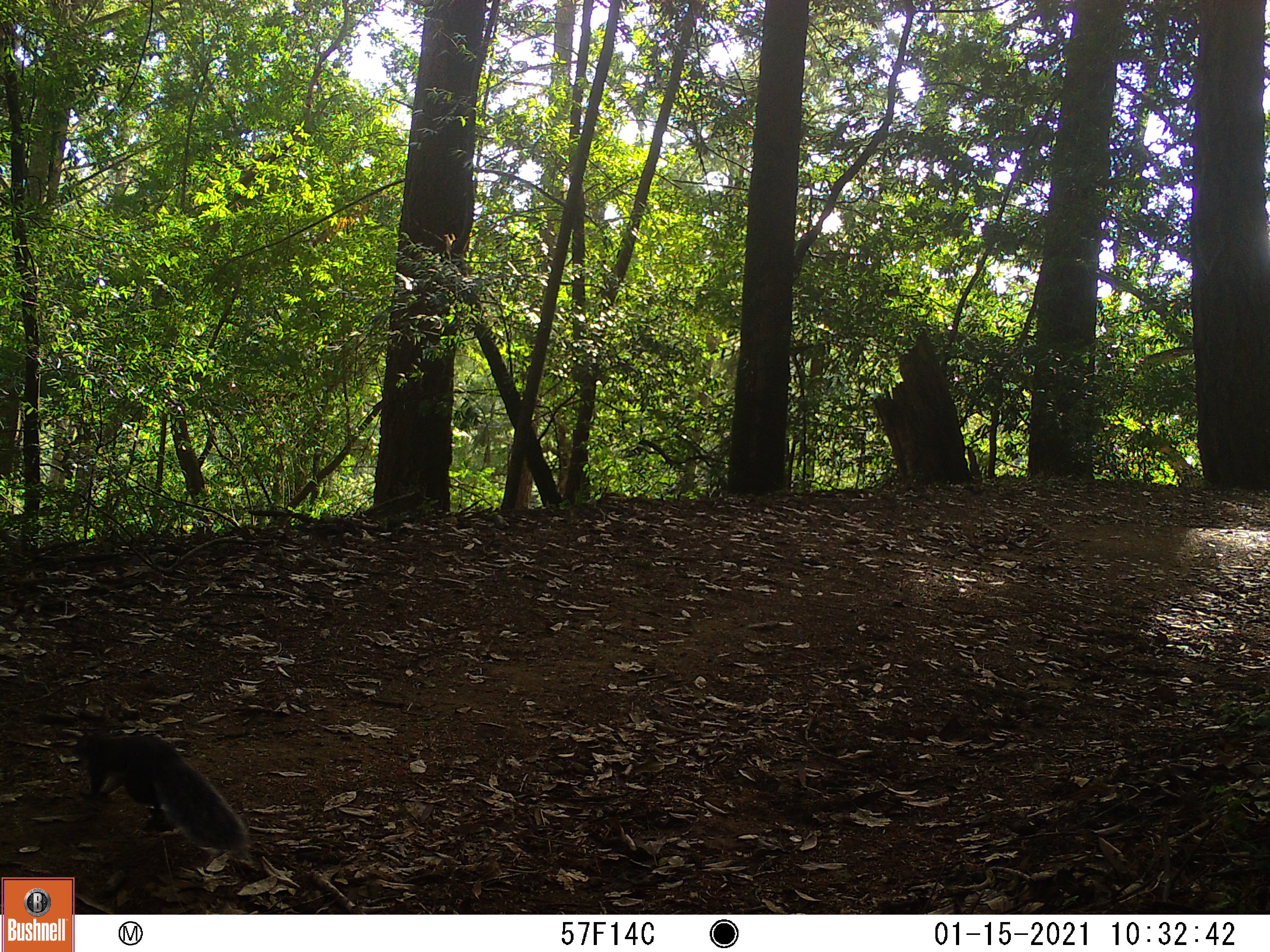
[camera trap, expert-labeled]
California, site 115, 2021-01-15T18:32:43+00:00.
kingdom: Animalia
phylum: Chordata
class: Mammalia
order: Rodentia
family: Sciuridae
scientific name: Sciuridae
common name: squirrel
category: unknown squirrel